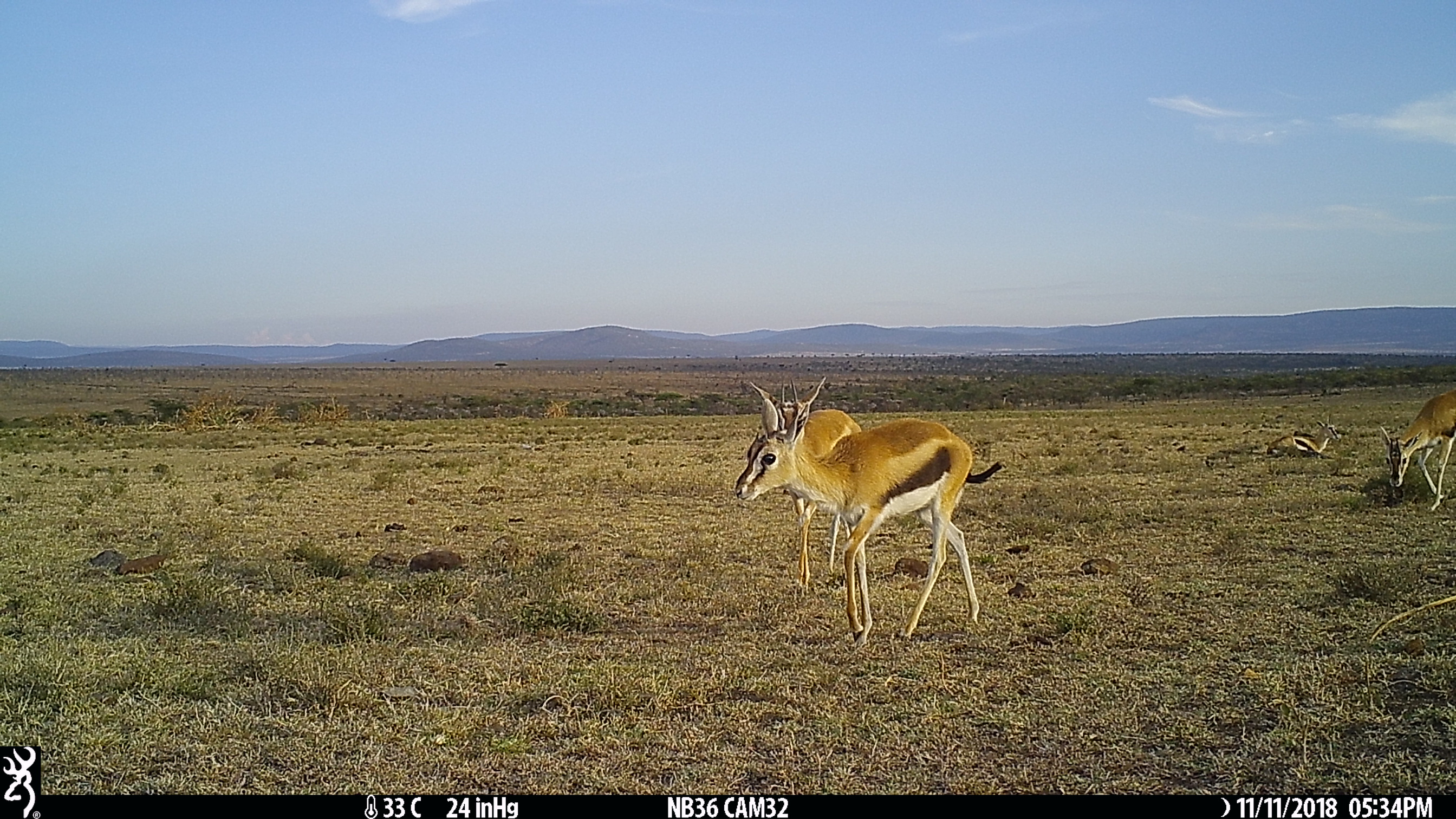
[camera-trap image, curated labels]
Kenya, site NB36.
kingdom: Animalia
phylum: Chordata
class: Mammalia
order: Artiodactyla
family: Bovidae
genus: Eudorcas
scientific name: Eudorcas thomsonii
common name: thomon's gazelle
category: gazelle thomsons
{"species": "gazelle thomsons (thomon's gazelle) (Eudorcas thomsonii)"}